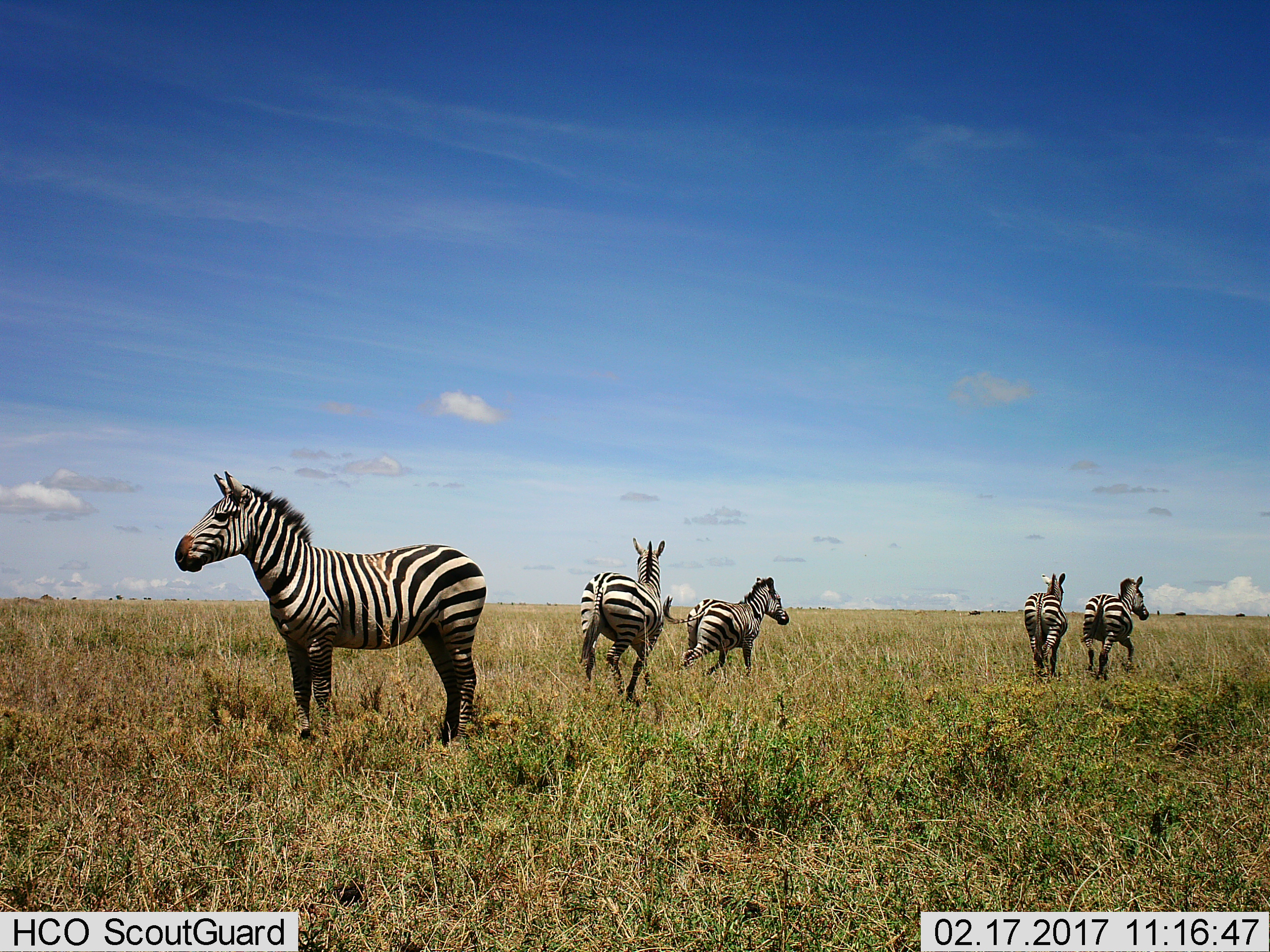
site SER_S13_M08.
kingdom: Animalia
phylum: Chordata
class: Mammalia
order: Perissodactyla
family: Equidae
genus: Equus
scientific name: Equus quagga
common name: plains zebra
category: zebraplains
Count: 5.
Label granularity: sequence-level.